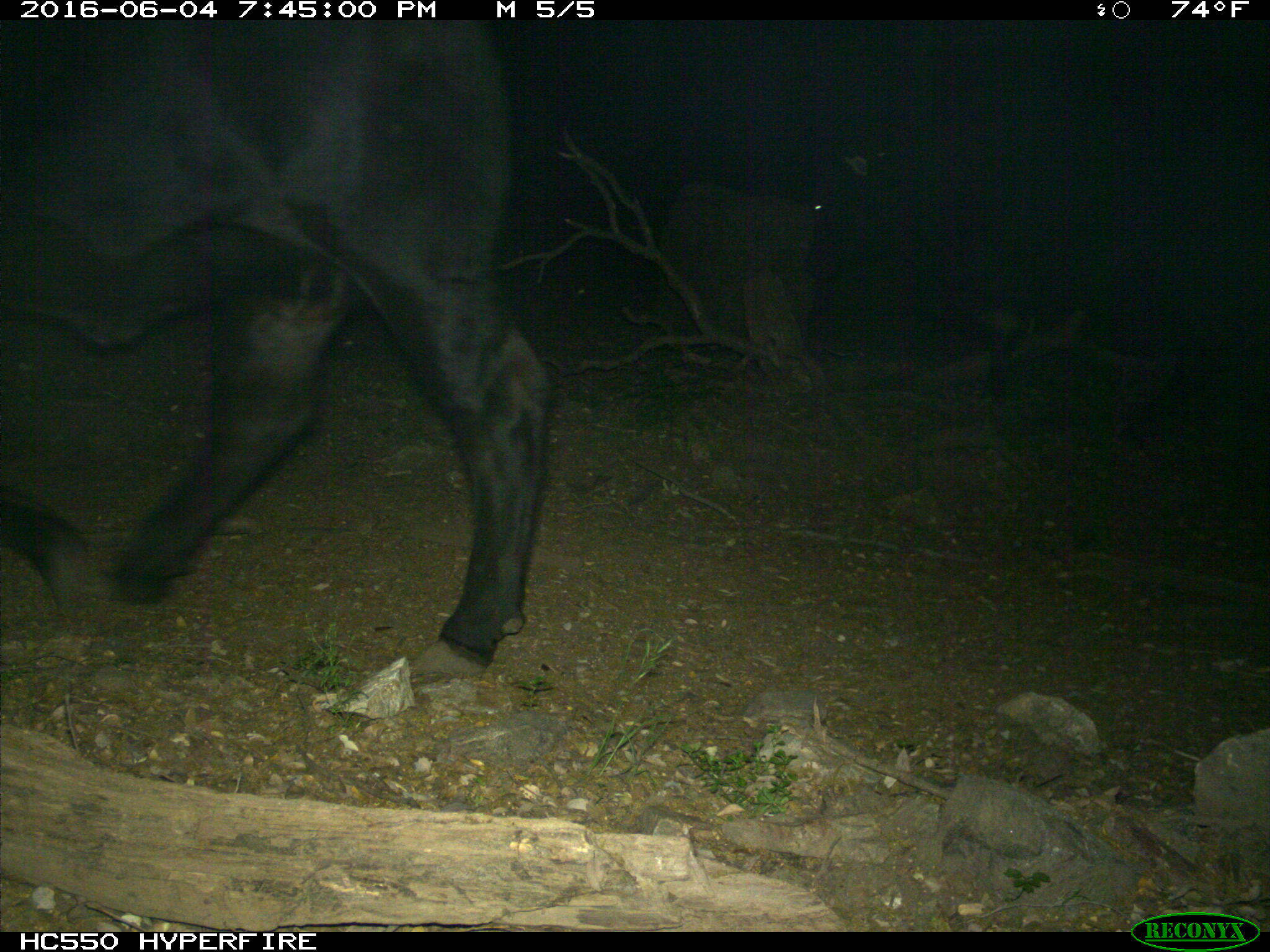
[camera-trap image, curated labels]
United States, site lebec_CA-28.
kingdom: Animalia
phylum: Chordata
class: Mammalia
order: Artiodactyla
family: Bovidae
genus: Bos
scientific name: Bos taurus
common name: domestic cow